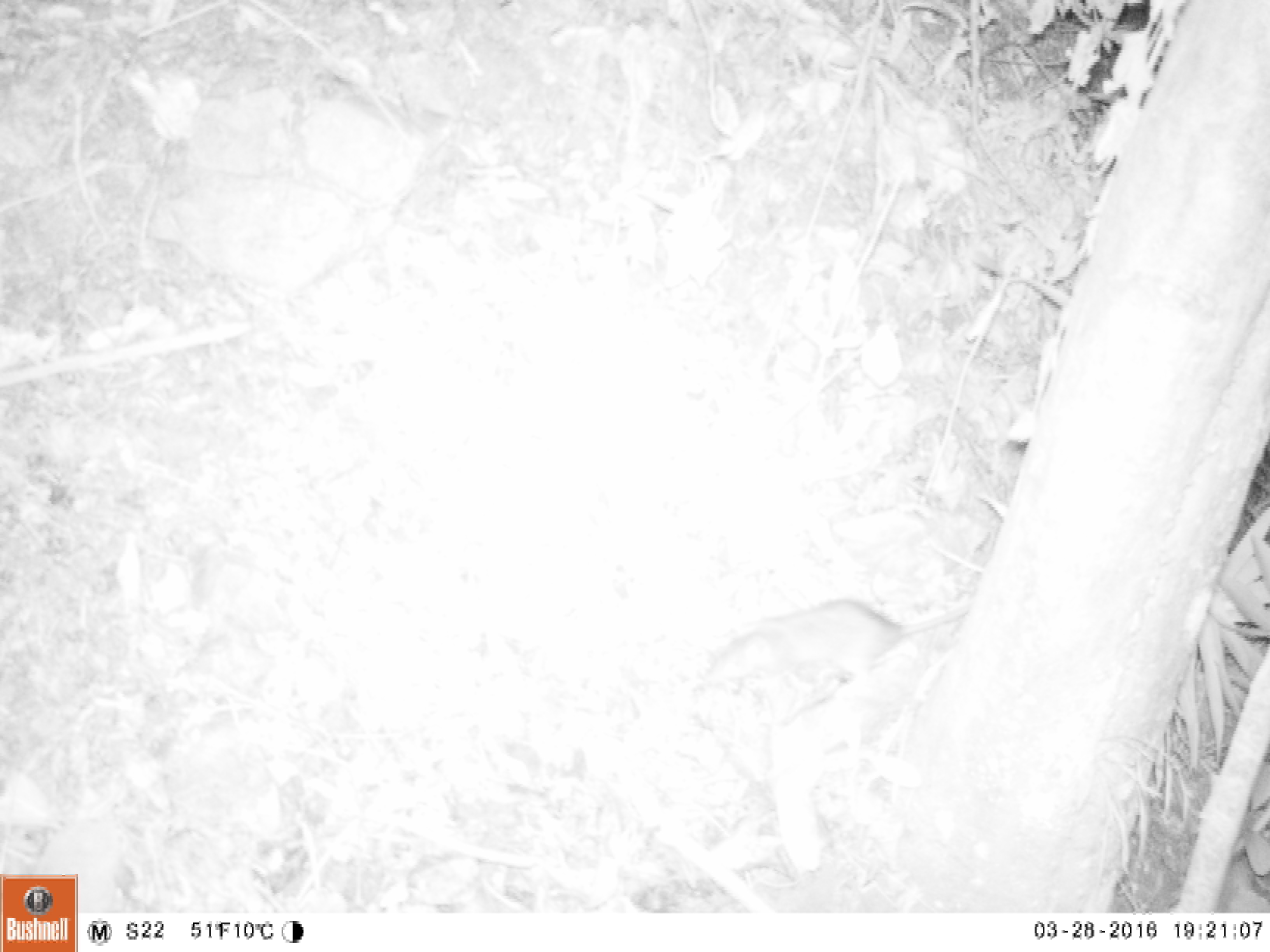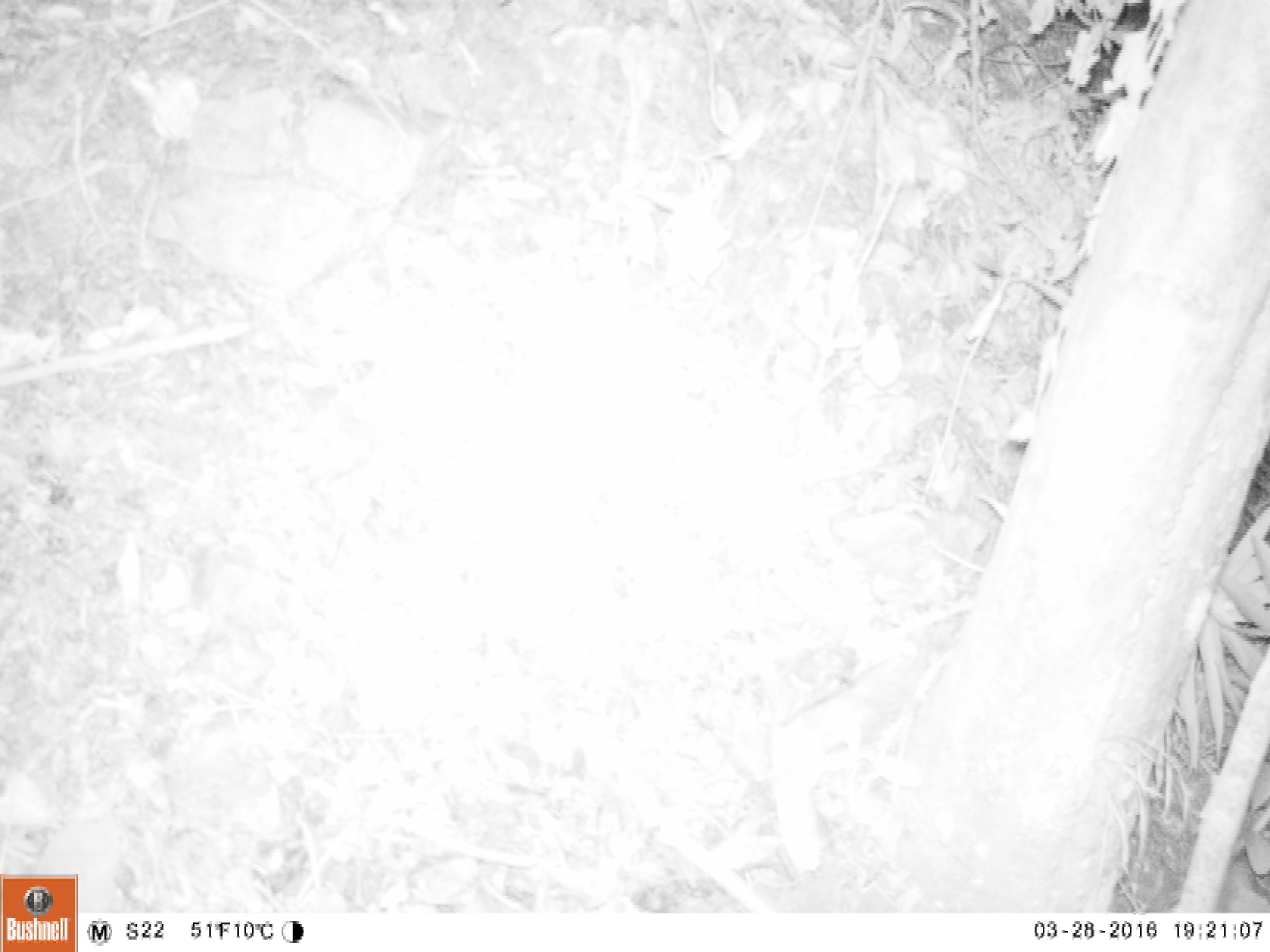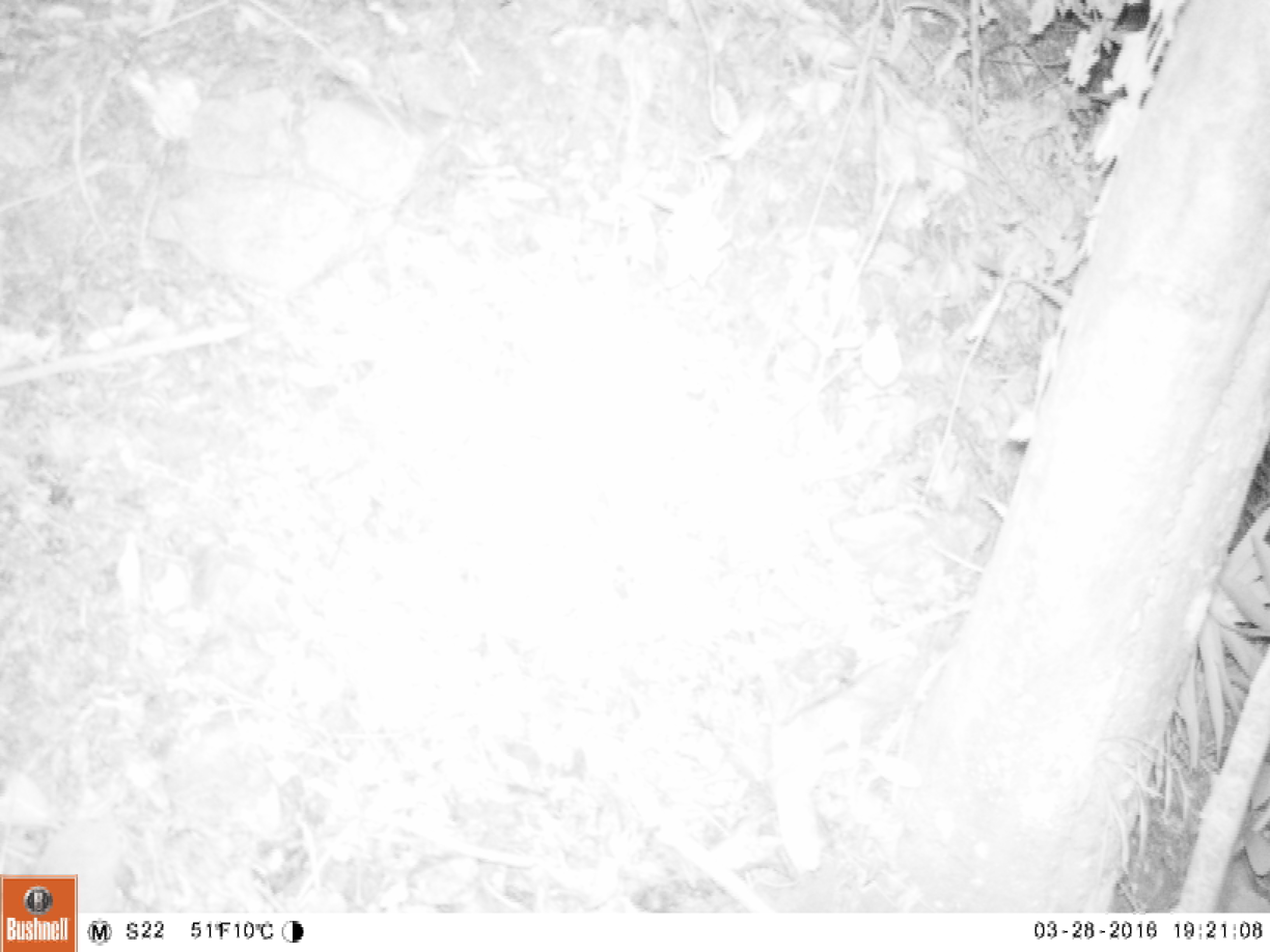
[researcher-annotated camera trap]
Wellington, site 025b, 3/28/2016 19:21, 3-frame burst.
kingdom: Animalia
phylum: Chordata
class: Mammalia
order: Rodentia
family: Muridae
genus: Rattus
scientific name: Rattus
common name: rat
Rat (Rattus).